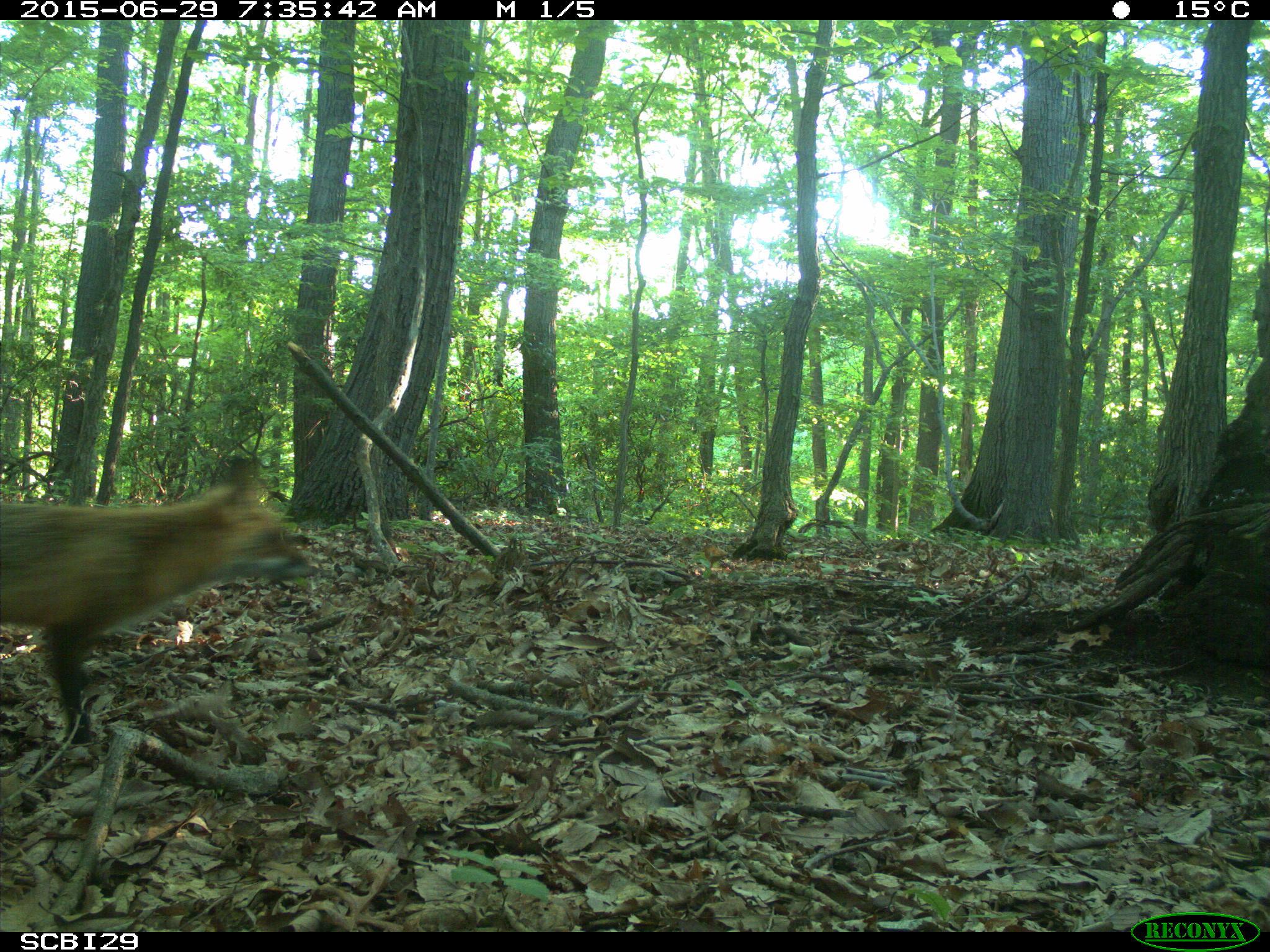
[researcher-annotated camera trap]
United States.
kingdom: Animalia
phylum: Chordata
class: Mammalia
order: Carnivora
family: Canidae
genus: Vulpes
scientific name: Vulpes vulpes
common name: red fox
Red Fox (Vulpes vulpes).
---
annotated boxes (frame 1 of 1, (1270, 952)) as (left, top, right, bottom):
Red Fox: (0, 449, 324, 746)